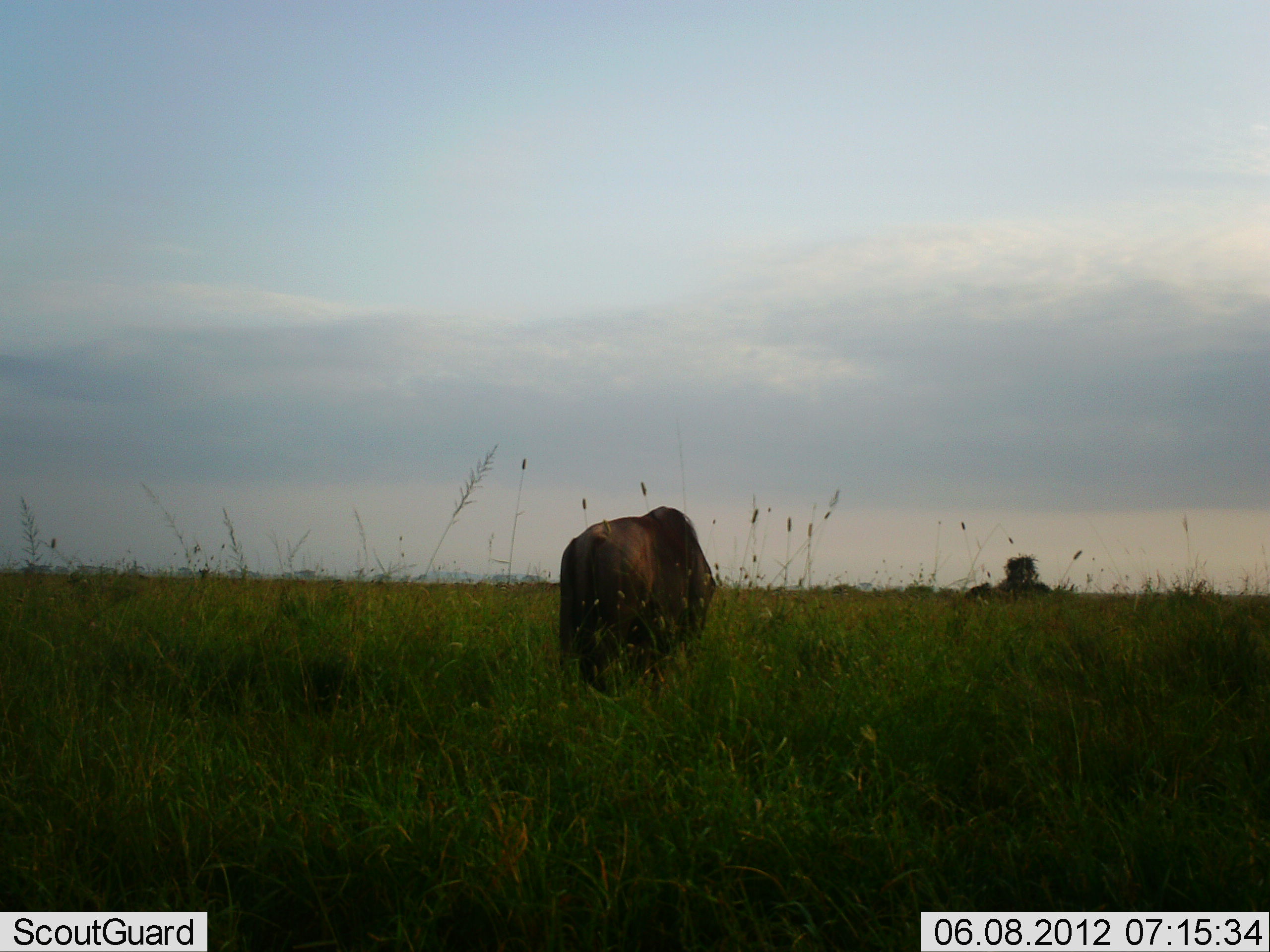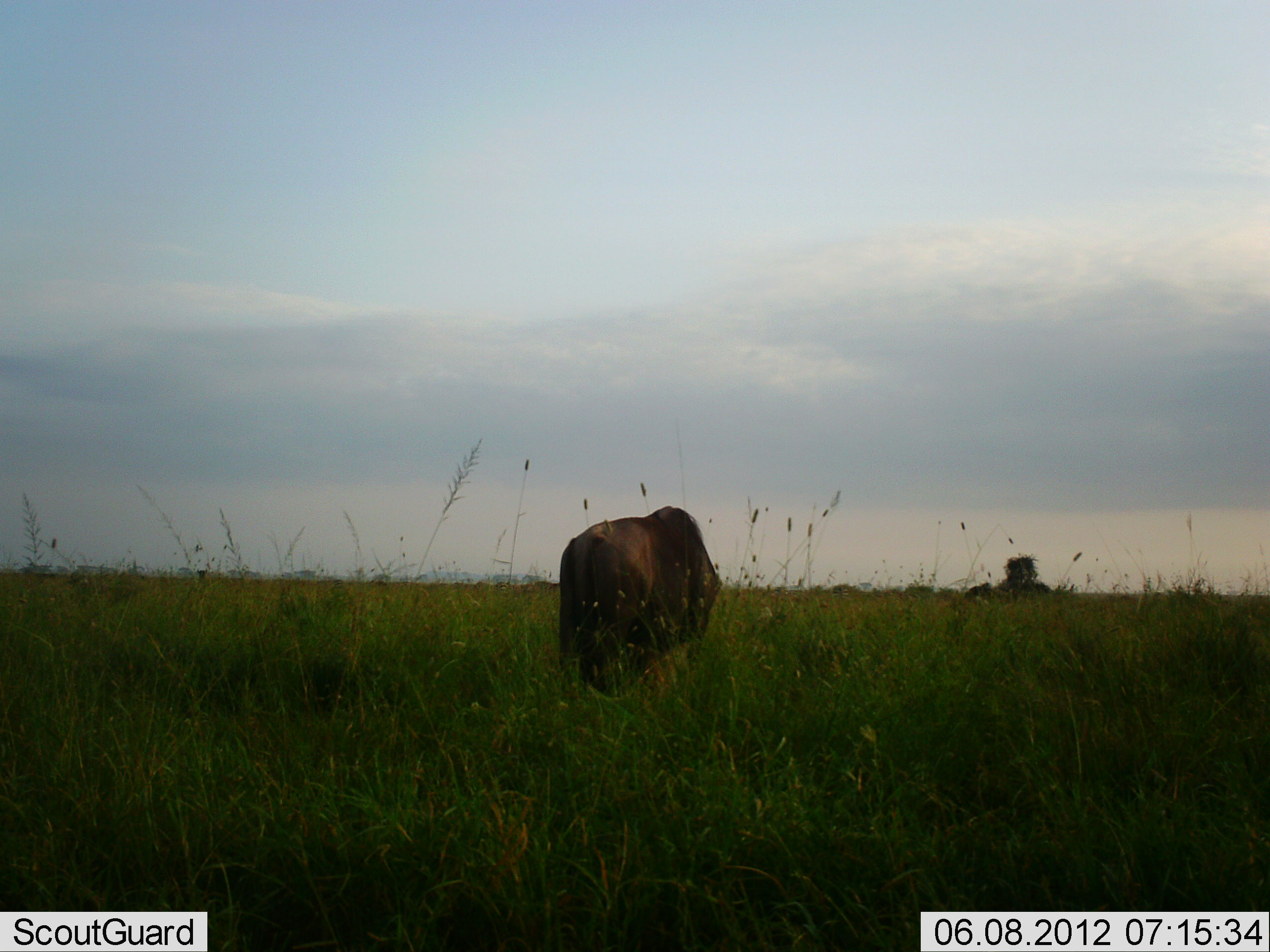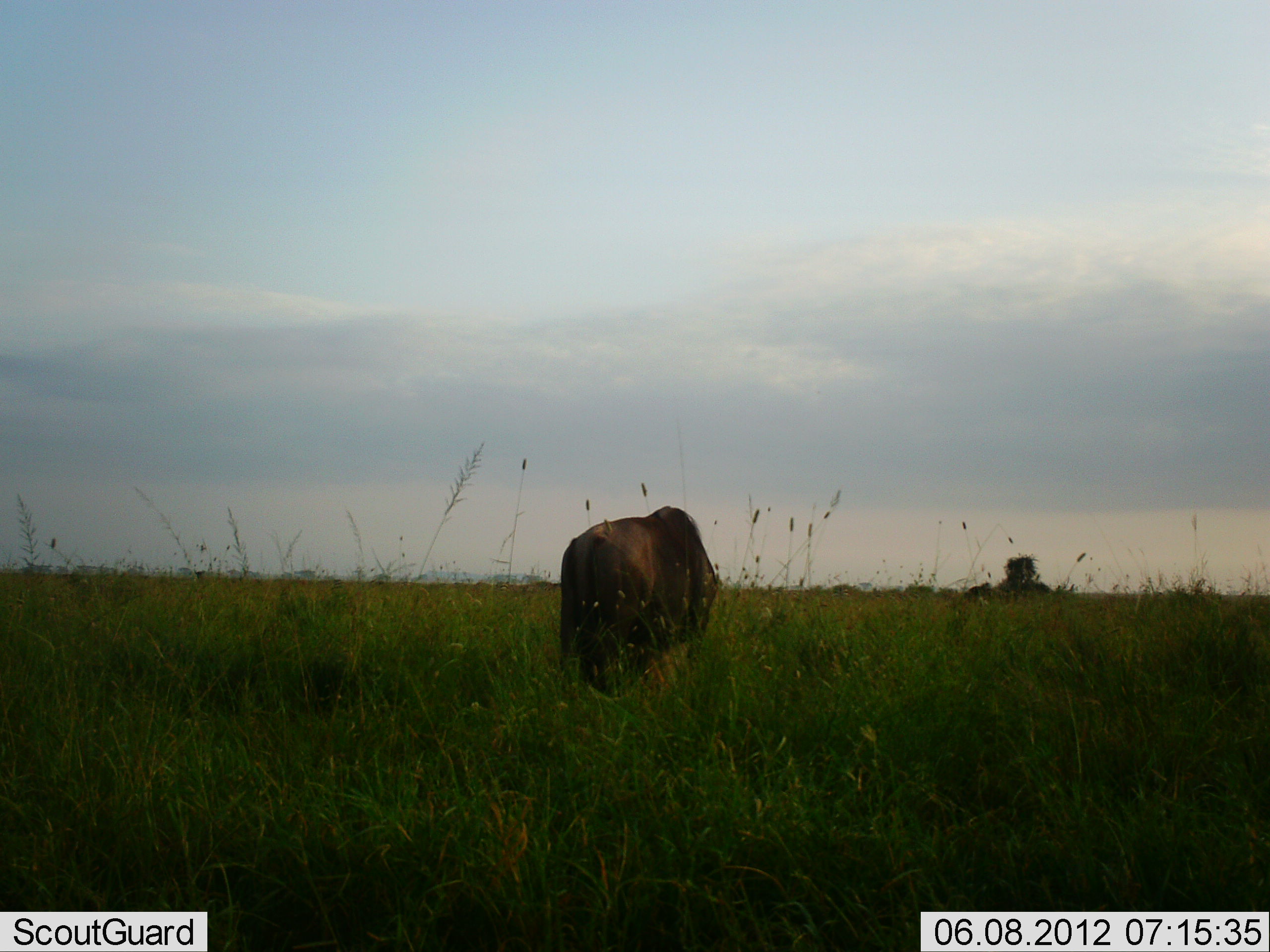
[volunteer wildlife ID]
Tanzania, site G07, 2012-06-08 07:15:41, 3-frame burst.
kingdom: Animalia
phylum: Chordata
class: Mammalia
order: Artiodactyla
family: Bovidae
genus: Connochaetes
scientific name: Connochaetes taurinus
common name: blue wildebeest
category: wildebeest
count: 1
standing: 60%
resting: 0%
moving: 0%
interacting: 0%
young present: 0%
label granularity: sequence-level